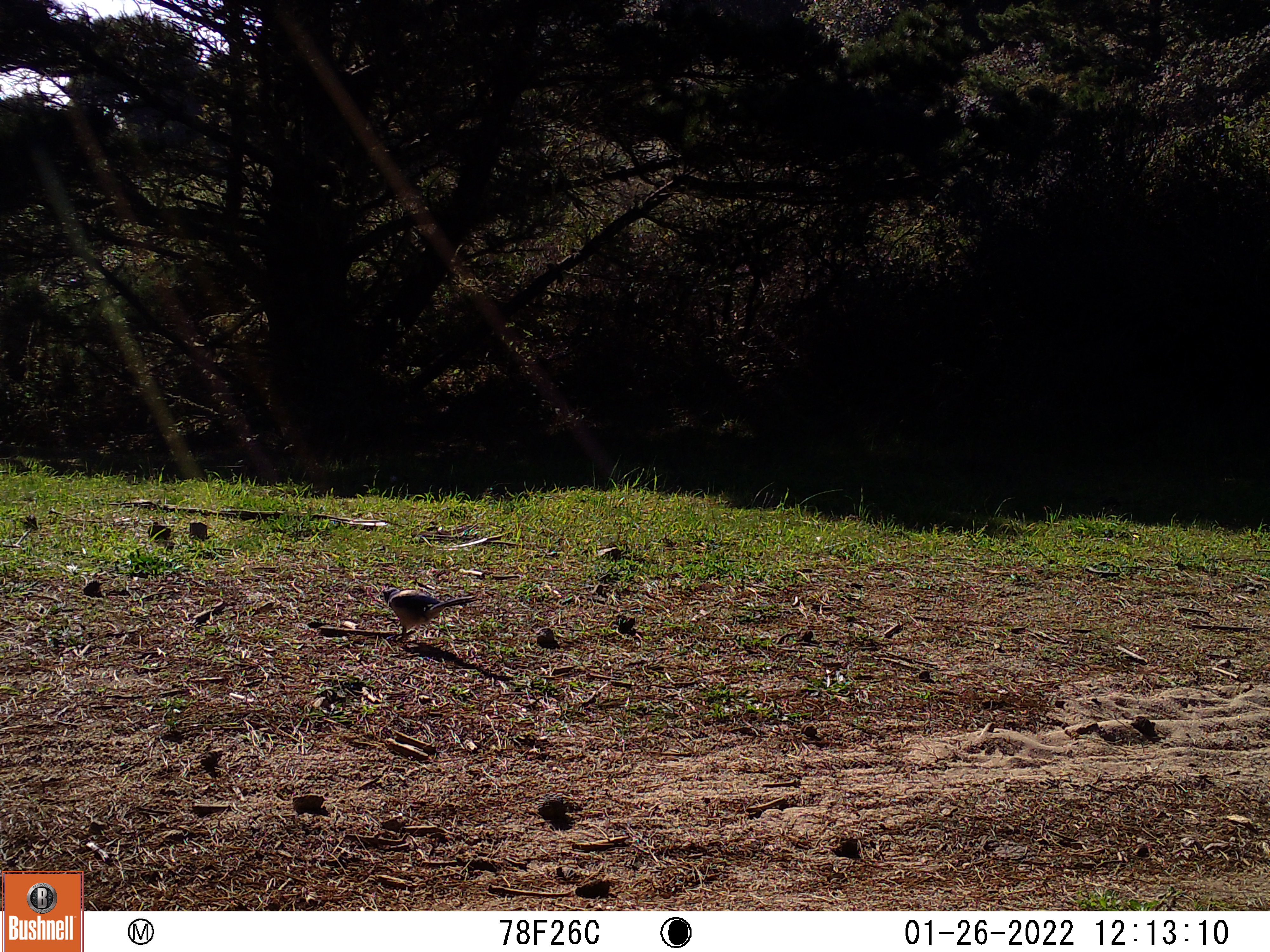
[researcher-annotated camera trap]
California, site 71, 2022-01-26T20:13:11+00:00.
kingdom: Animalia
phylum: Chordata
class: Aves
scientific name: Aves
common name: bird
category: unknown bird